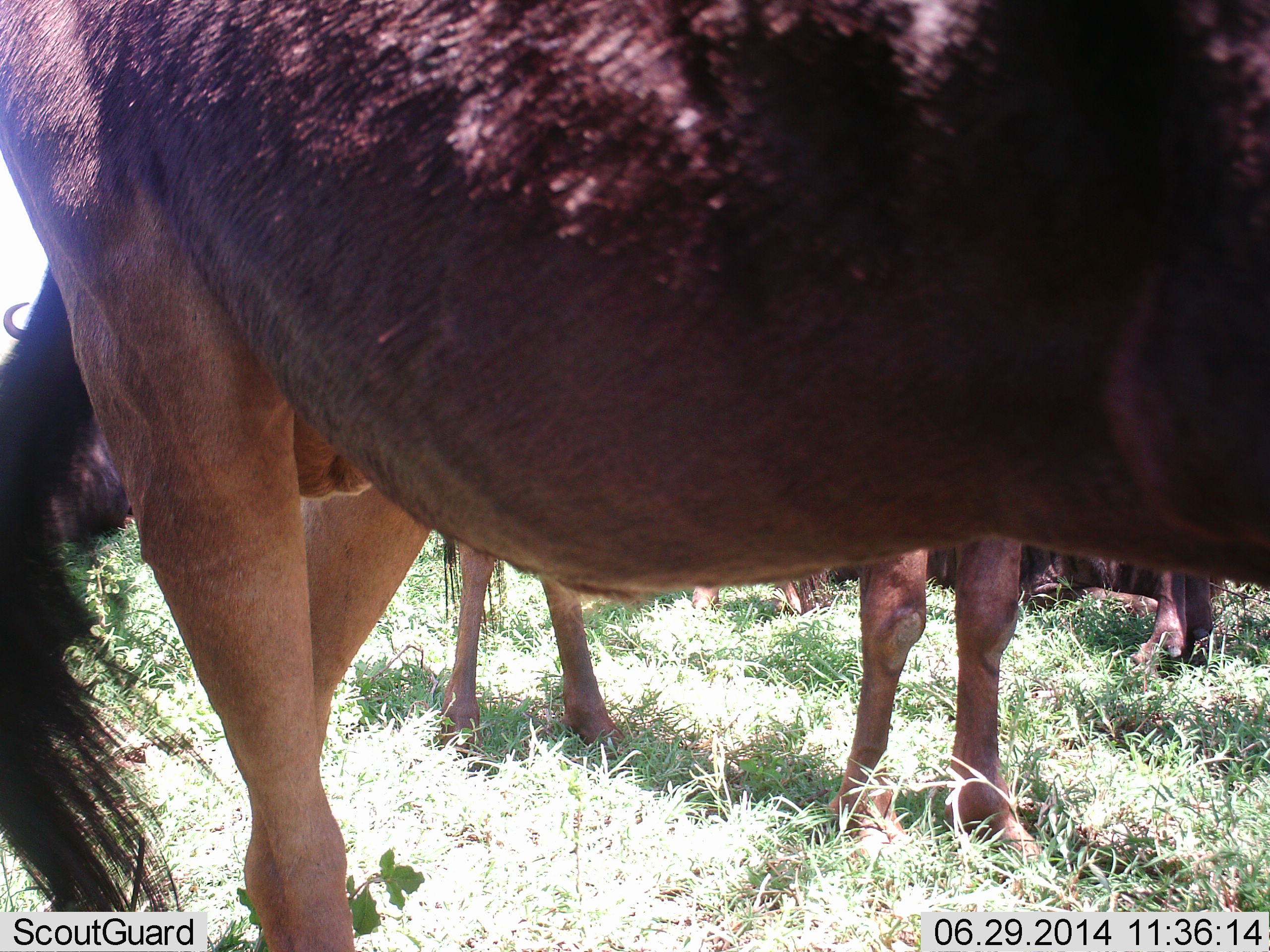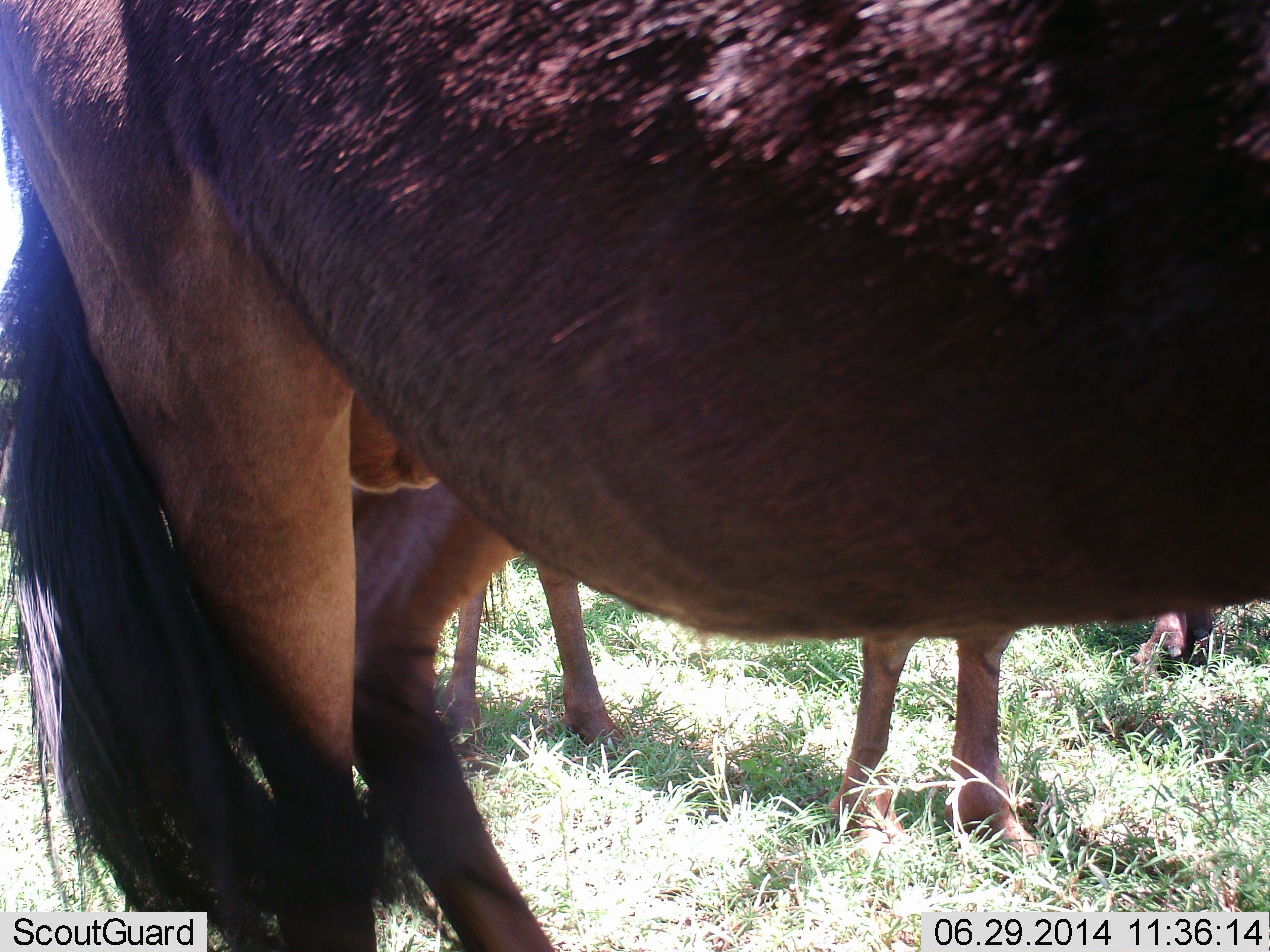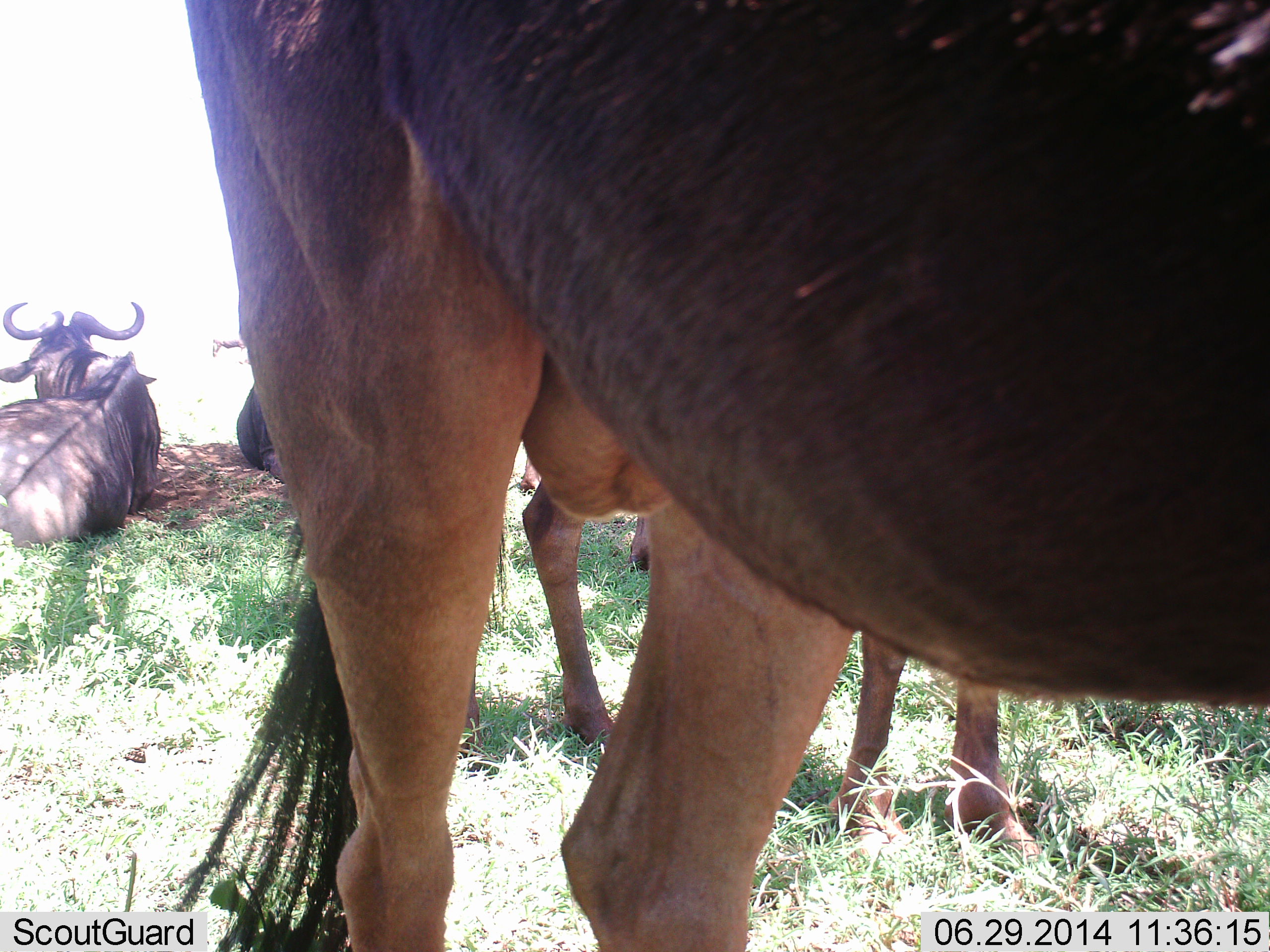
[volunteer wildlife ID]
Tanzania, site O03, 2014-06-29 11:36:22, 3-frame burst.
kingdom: Animalia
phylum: Chordata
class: Mammalia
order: Artiodactyla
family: Bovidae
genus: Connochaetes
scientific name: Connochaetes taurinus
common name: blue wildebeest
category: wildebeest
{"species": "wildebeest (blue wildebeest) (Connochaetes taurinus)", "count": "5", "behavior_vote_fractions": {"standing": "70%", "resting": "100%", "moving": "60%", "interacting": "0%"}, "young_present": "0%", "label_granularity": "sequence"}